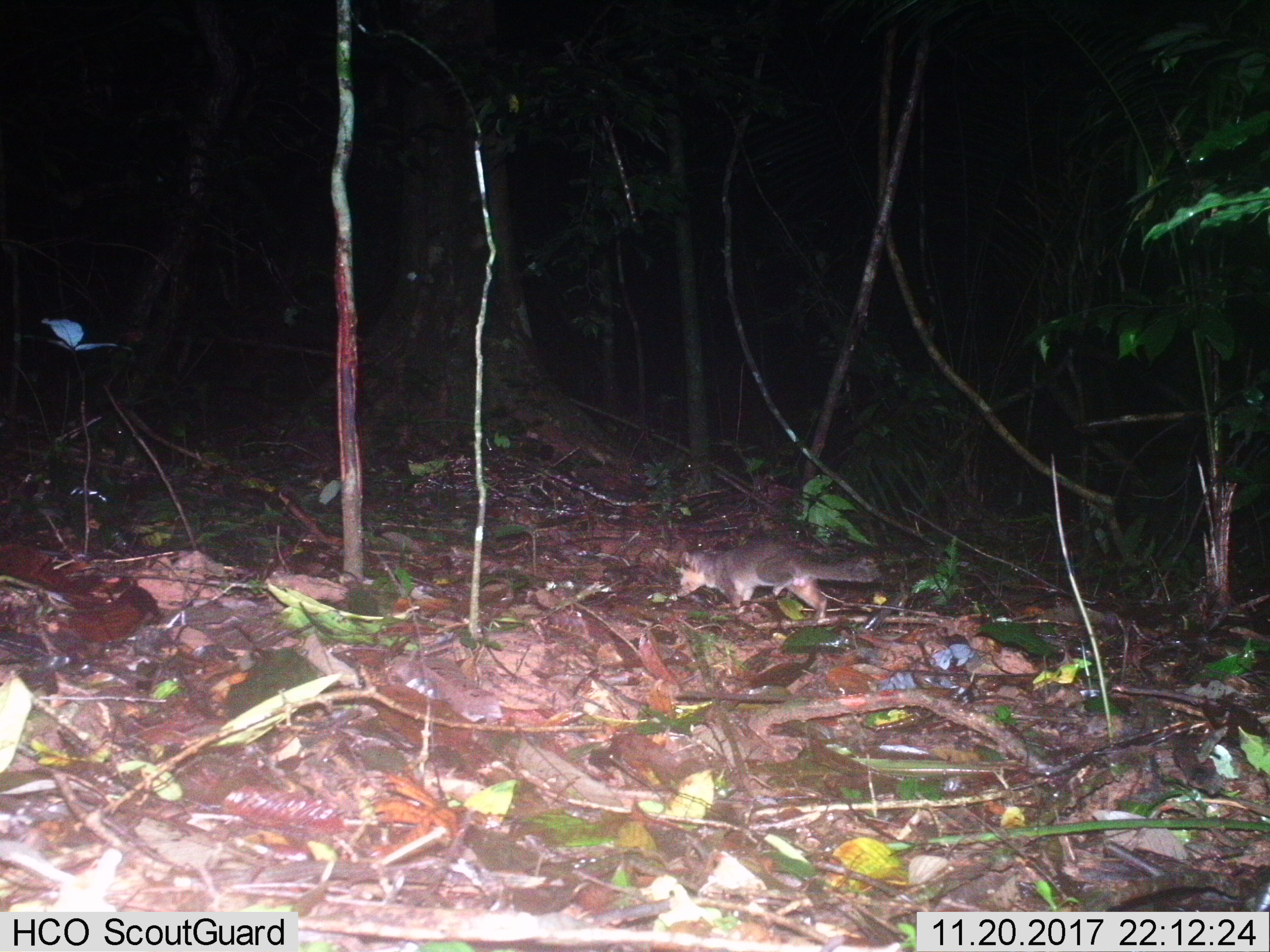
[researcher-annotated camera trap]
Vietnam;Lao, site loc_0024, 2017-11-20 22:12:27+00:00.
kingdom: Animalia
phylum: Chordata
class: Mammalia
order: Carnivora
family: Mustelidae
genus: Melogale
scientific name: Melogale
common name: ferret badger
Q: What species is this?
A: Ferret badger (Melogale).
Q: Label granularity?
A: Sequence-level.